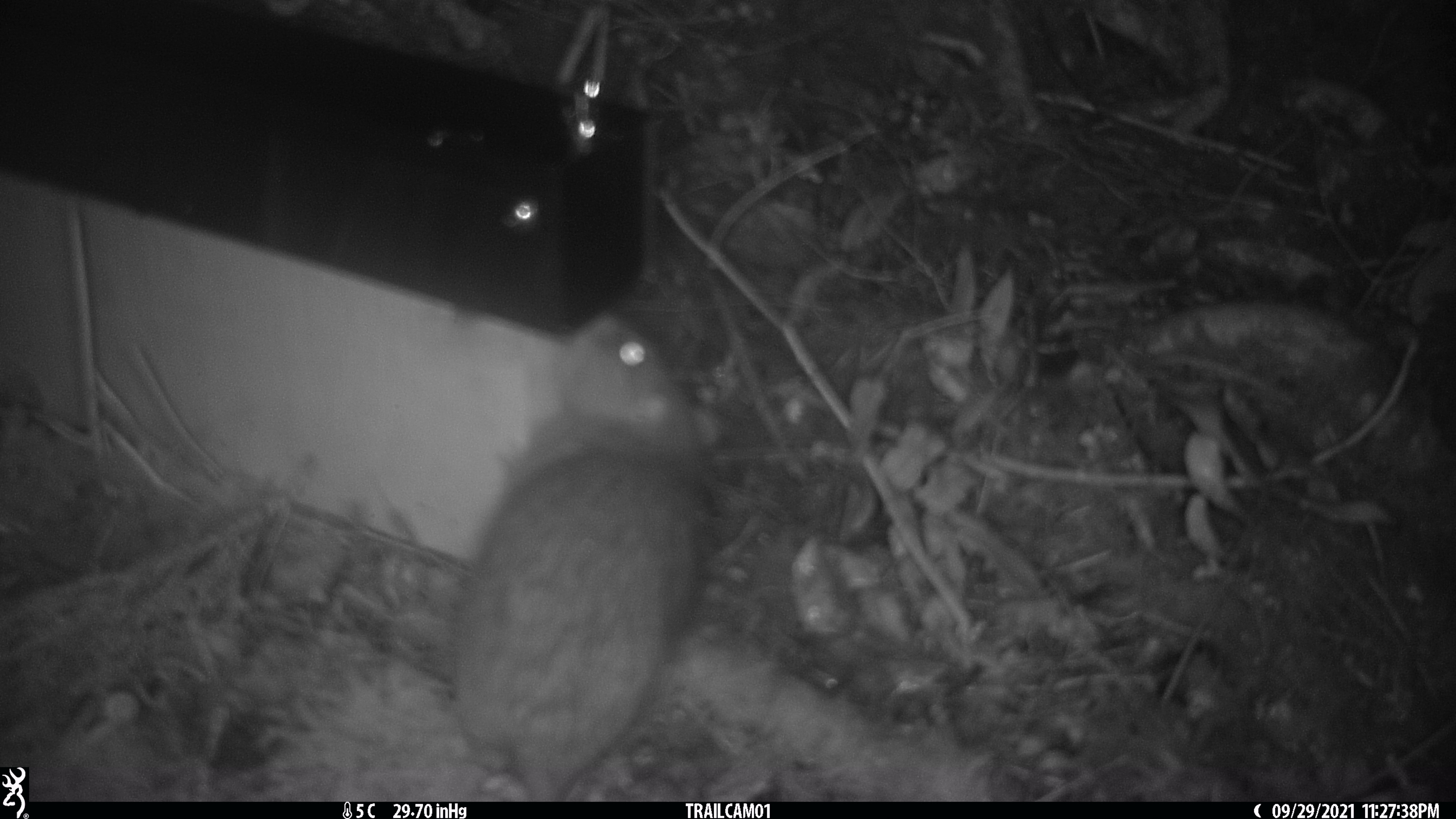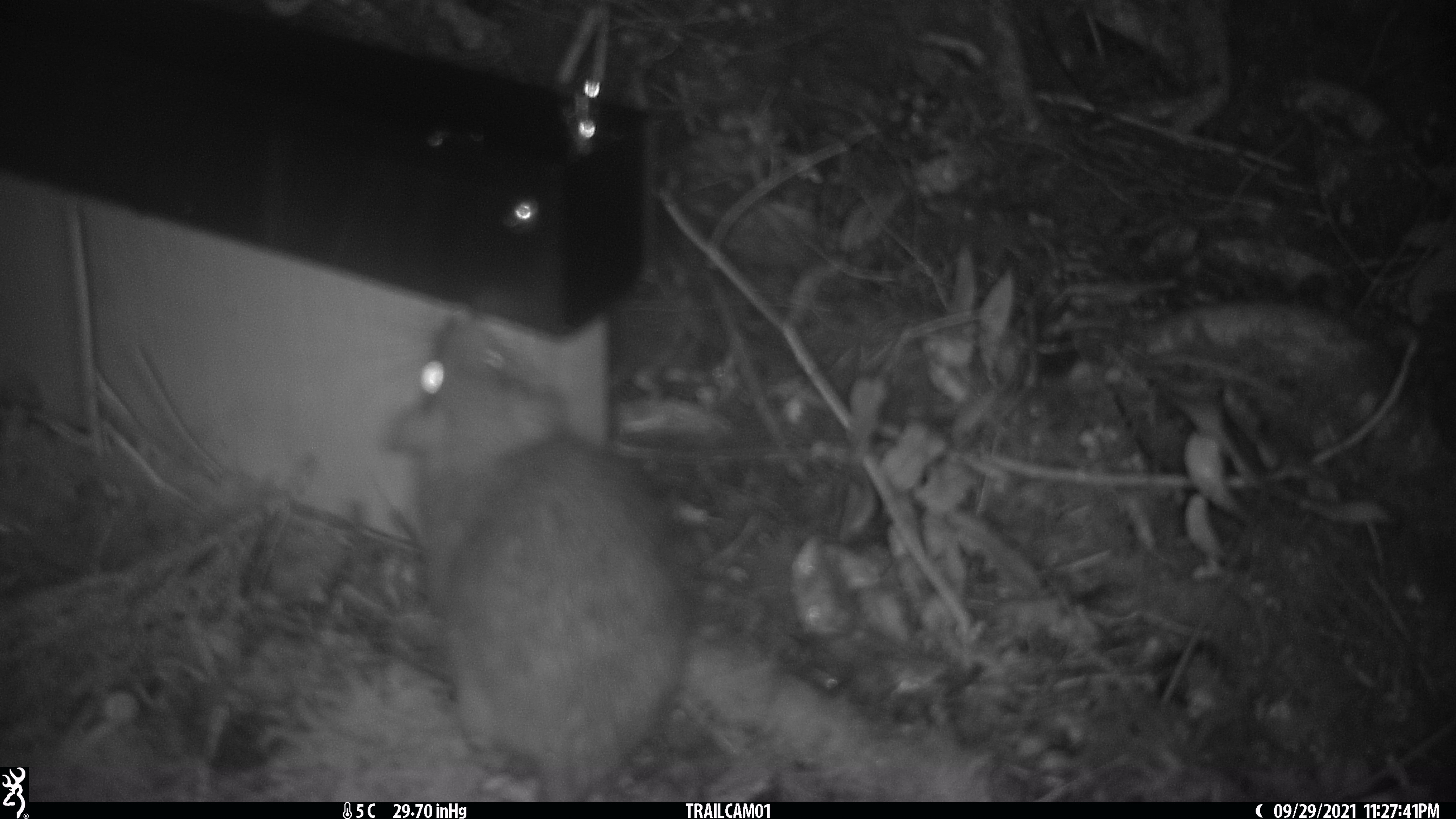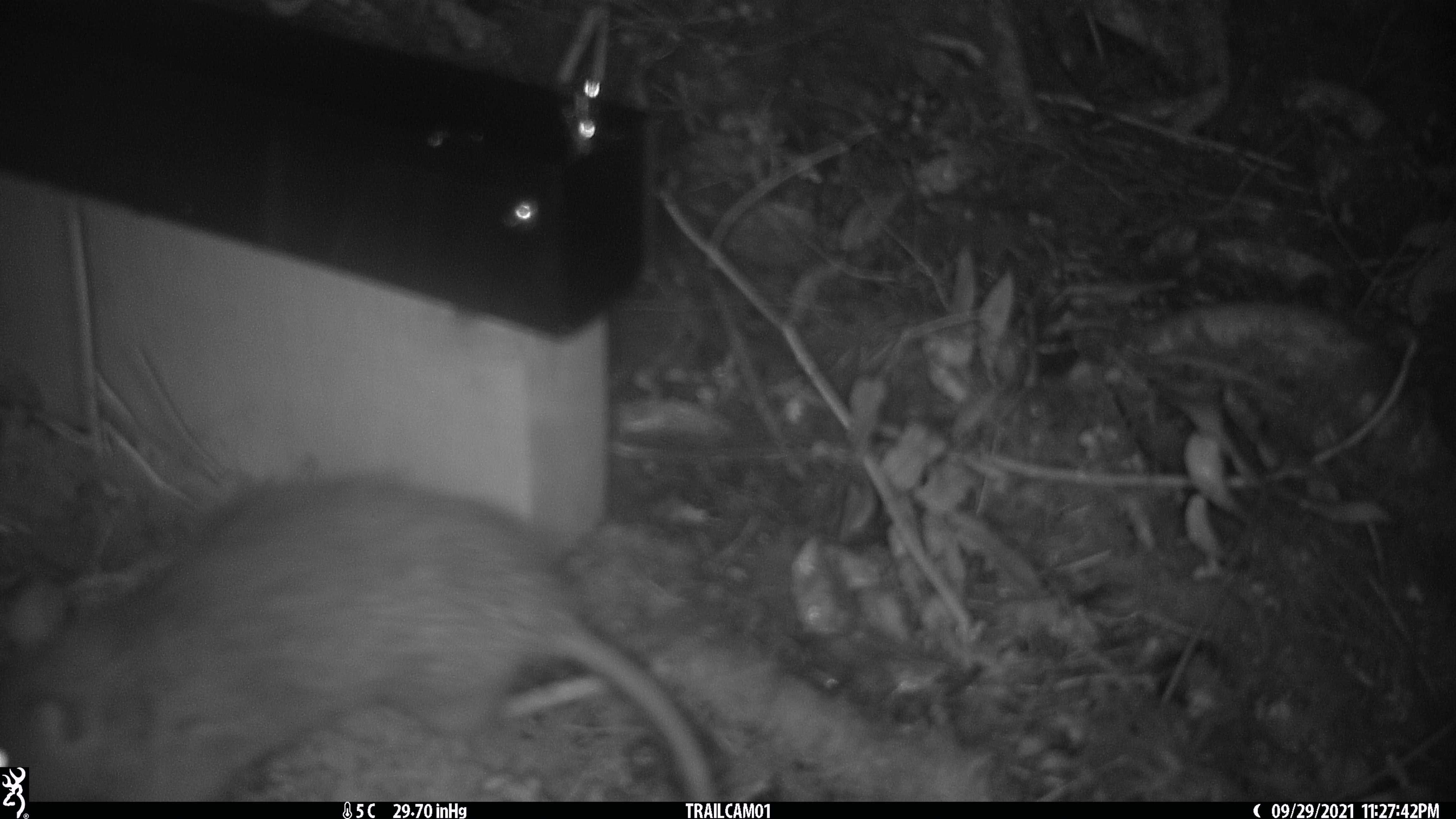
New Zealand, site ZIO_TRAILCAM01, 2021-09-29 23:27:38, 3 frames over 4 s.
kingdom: Animalia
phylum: Chordata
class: Mammalia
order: Rodentia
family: Muridae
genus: Rattus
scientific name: Rattus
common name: rat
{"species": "rat (Rattus)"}